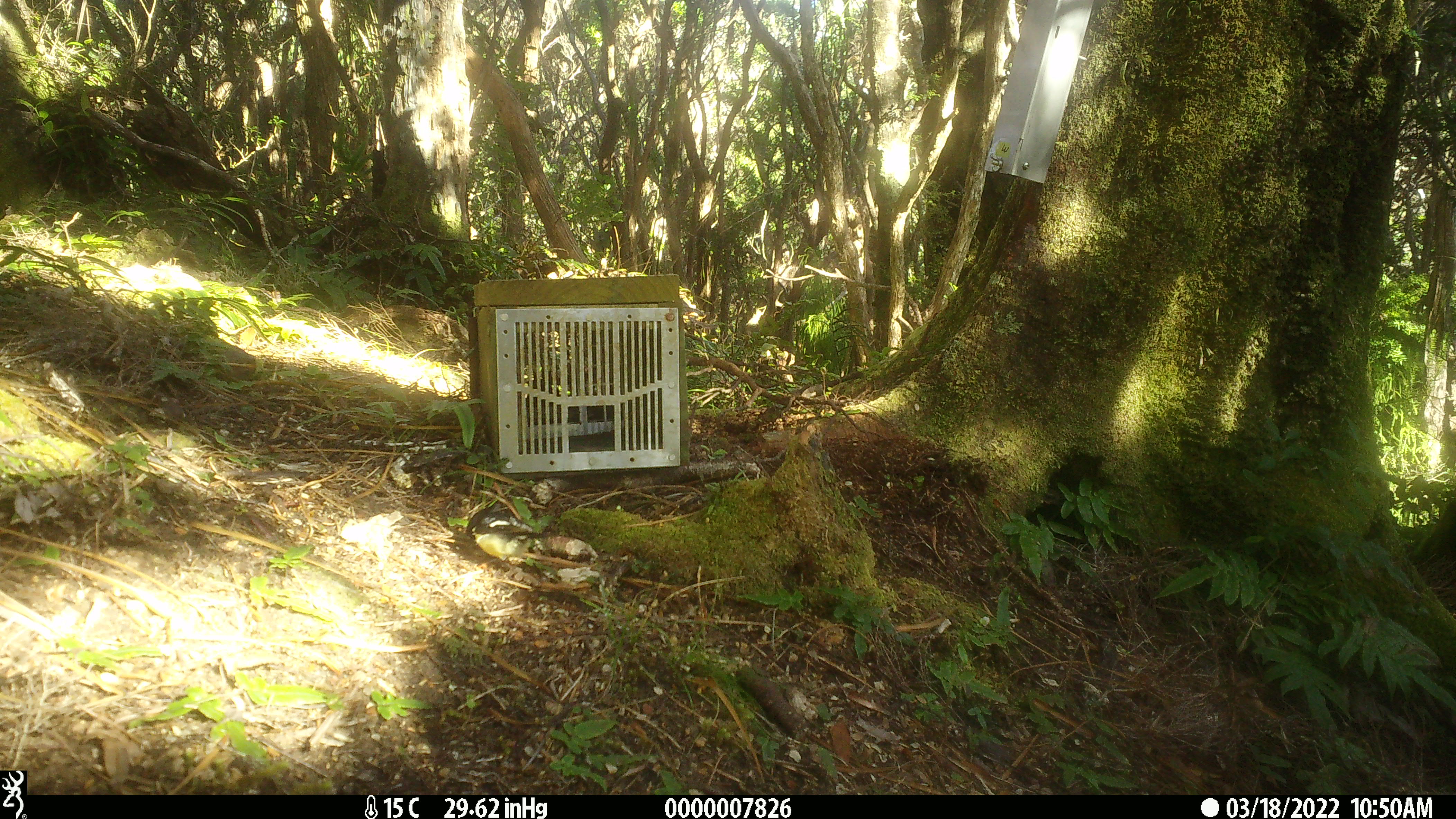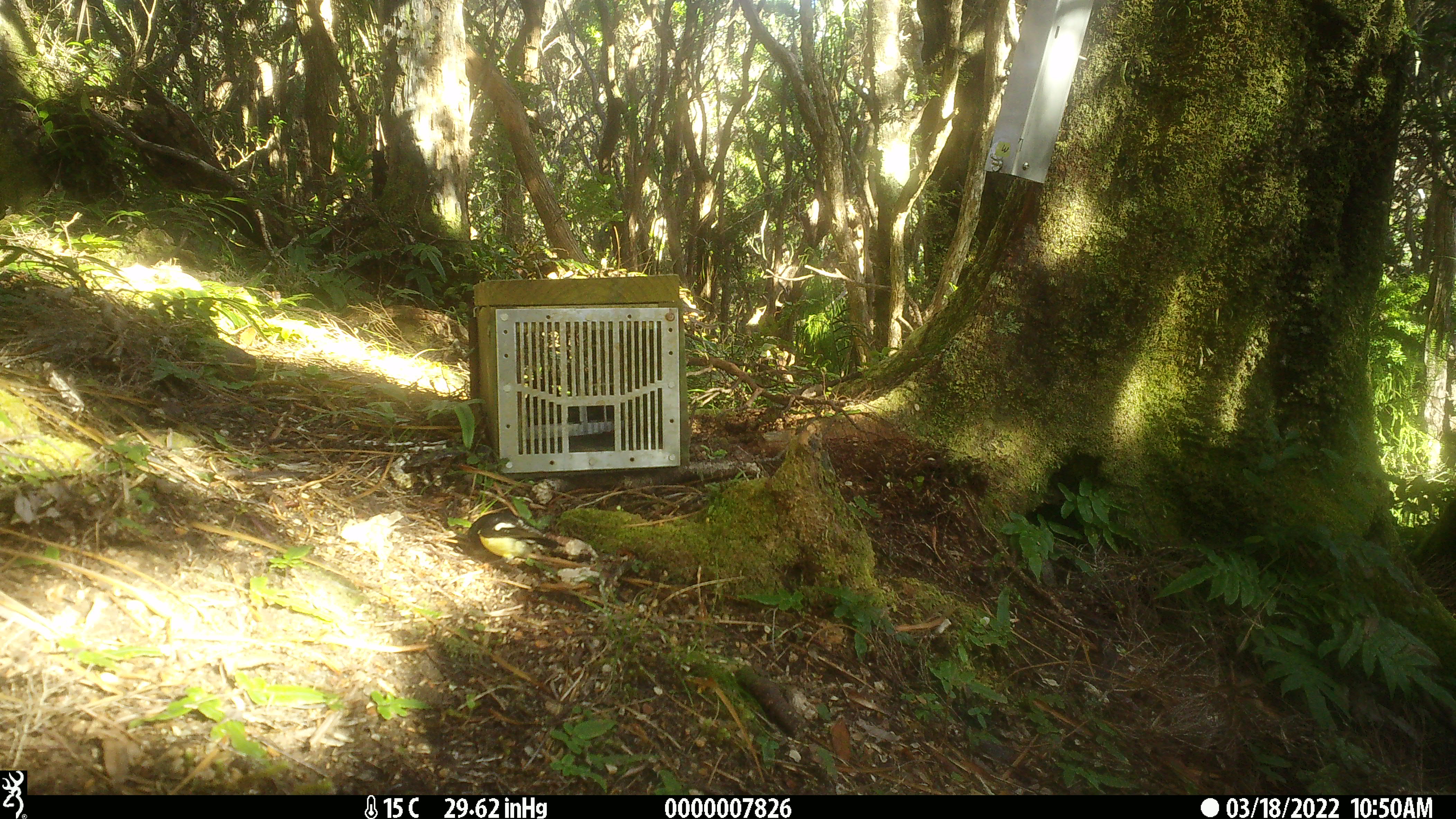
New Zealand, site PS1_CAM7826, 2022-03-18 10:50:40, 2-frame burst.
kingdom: Animalia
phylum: Chordata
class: Aves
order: Passeriformes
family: Petroicidae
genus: Petroica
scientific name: Petroica macrocephala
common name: tomtit